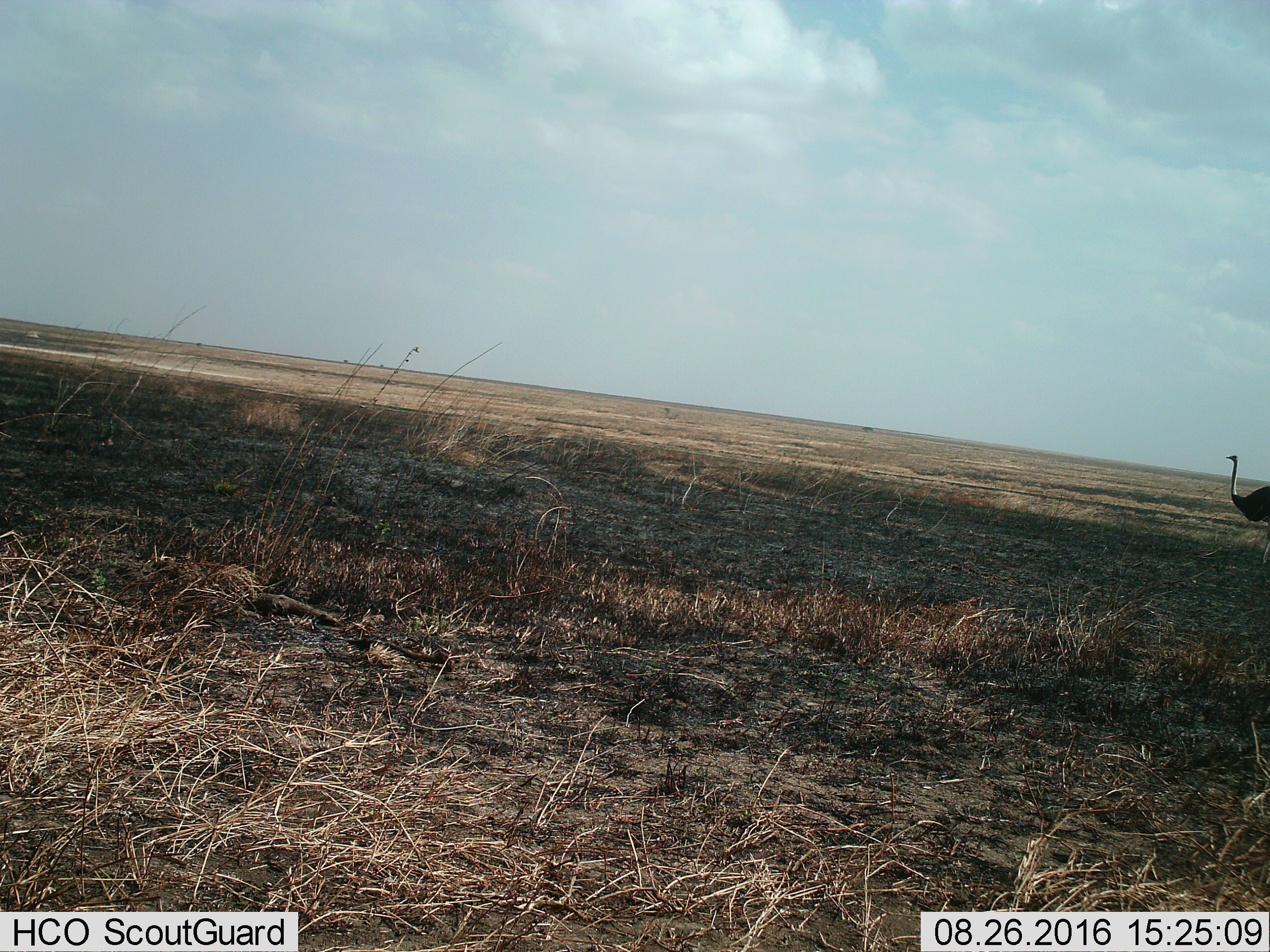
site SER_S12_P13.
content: unidentified animal